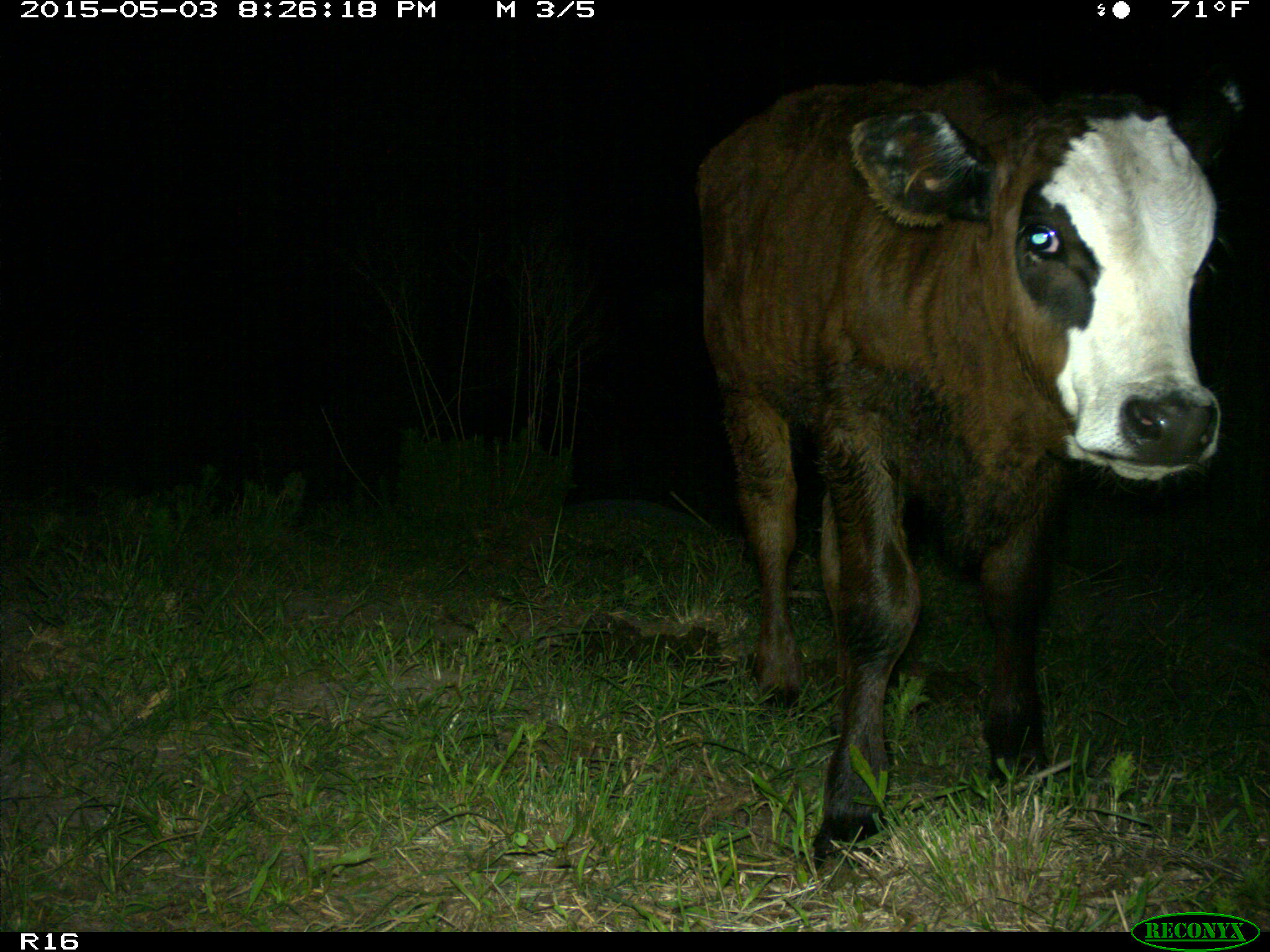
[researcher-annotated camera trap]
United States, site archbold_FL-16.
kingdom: Animalia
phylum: Chordata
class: Mammalia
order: Artiodactyla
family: Bovidae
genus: Bos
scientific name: Bos taurus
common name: domestic cow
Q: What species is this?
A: Bos taurus (domestic cow).